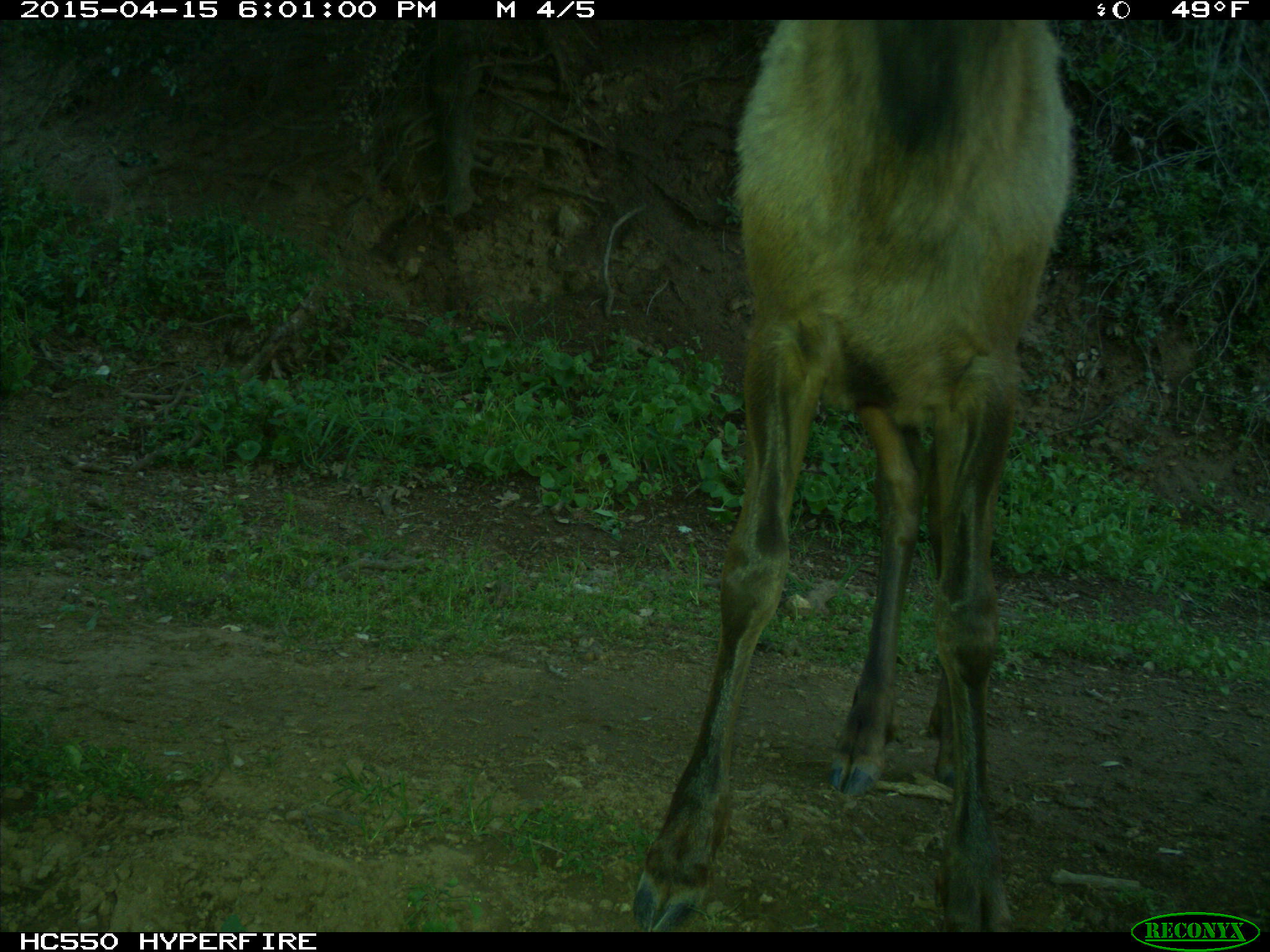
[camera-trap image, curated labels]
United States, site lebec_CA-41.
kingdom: Animalia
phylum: Chordata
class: Mammalia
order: Artiodactyla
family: Cervidae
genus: Cervus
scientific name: Cervus canadensis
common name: elk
Cervus canadensis (elk).